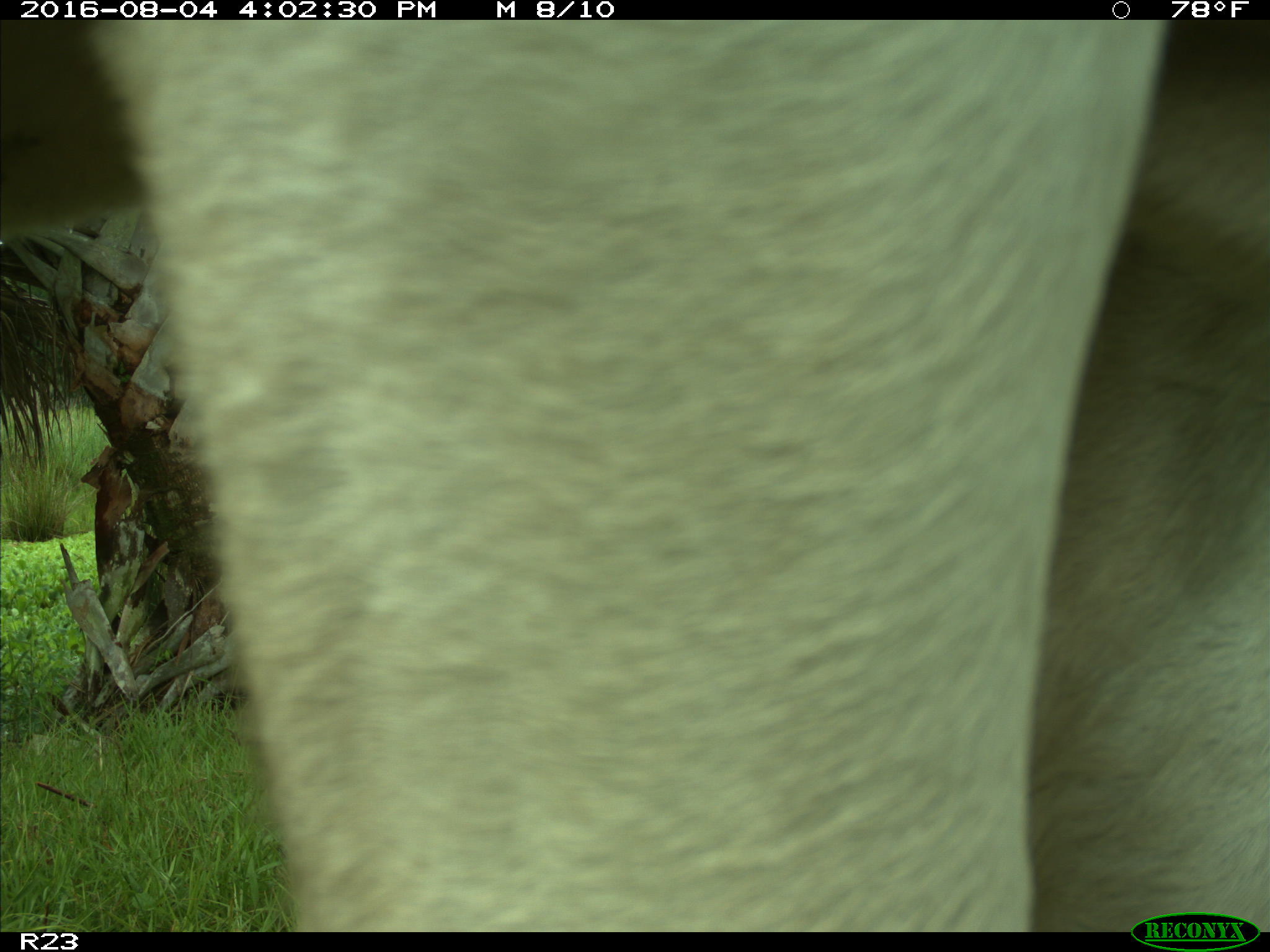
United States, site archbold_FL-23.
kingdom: Animalia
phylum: Chordata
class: Mammalia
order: Artiodactyla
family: Bovidae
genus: Bos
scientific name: Bos taurus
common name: domestic cow